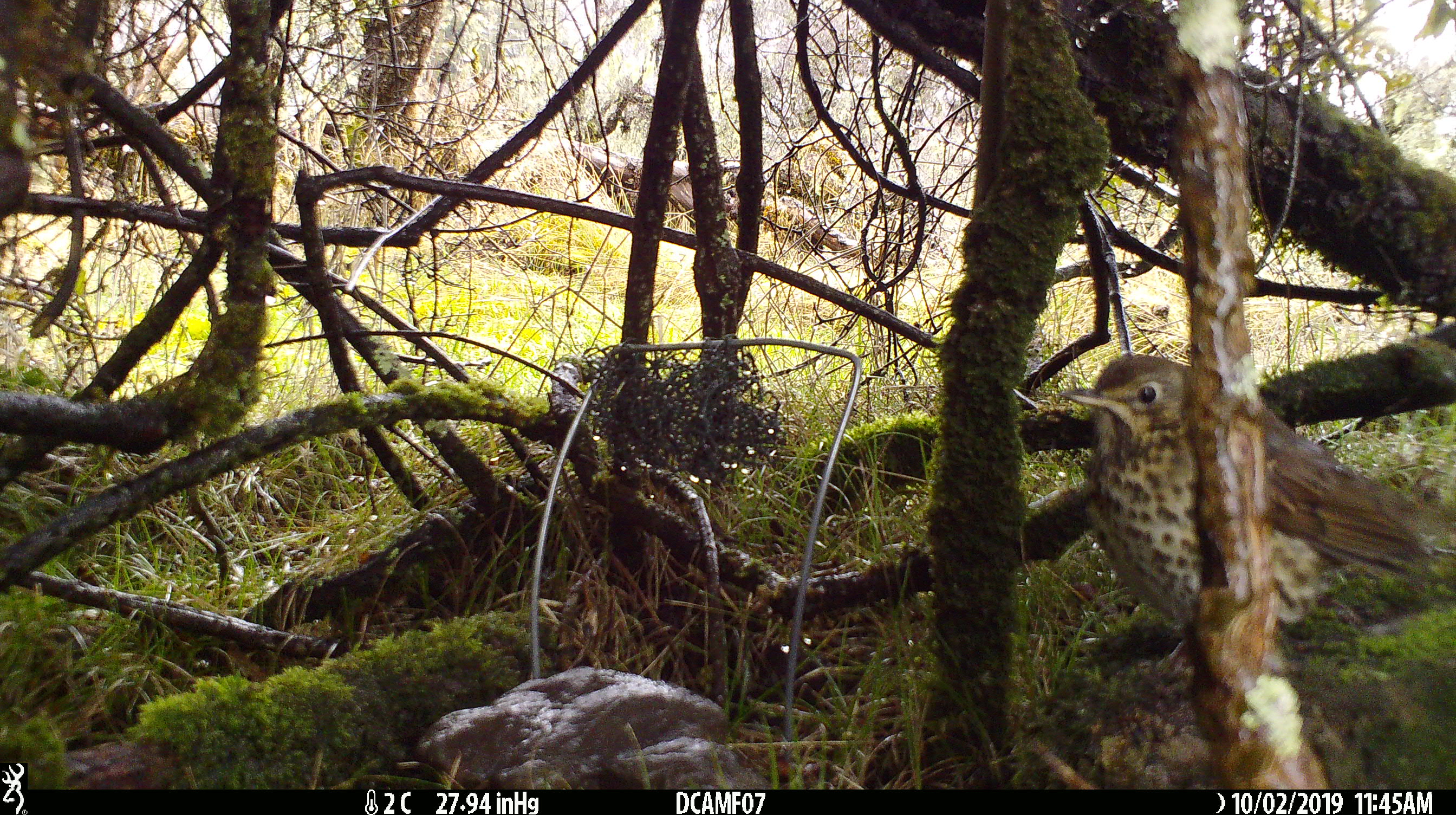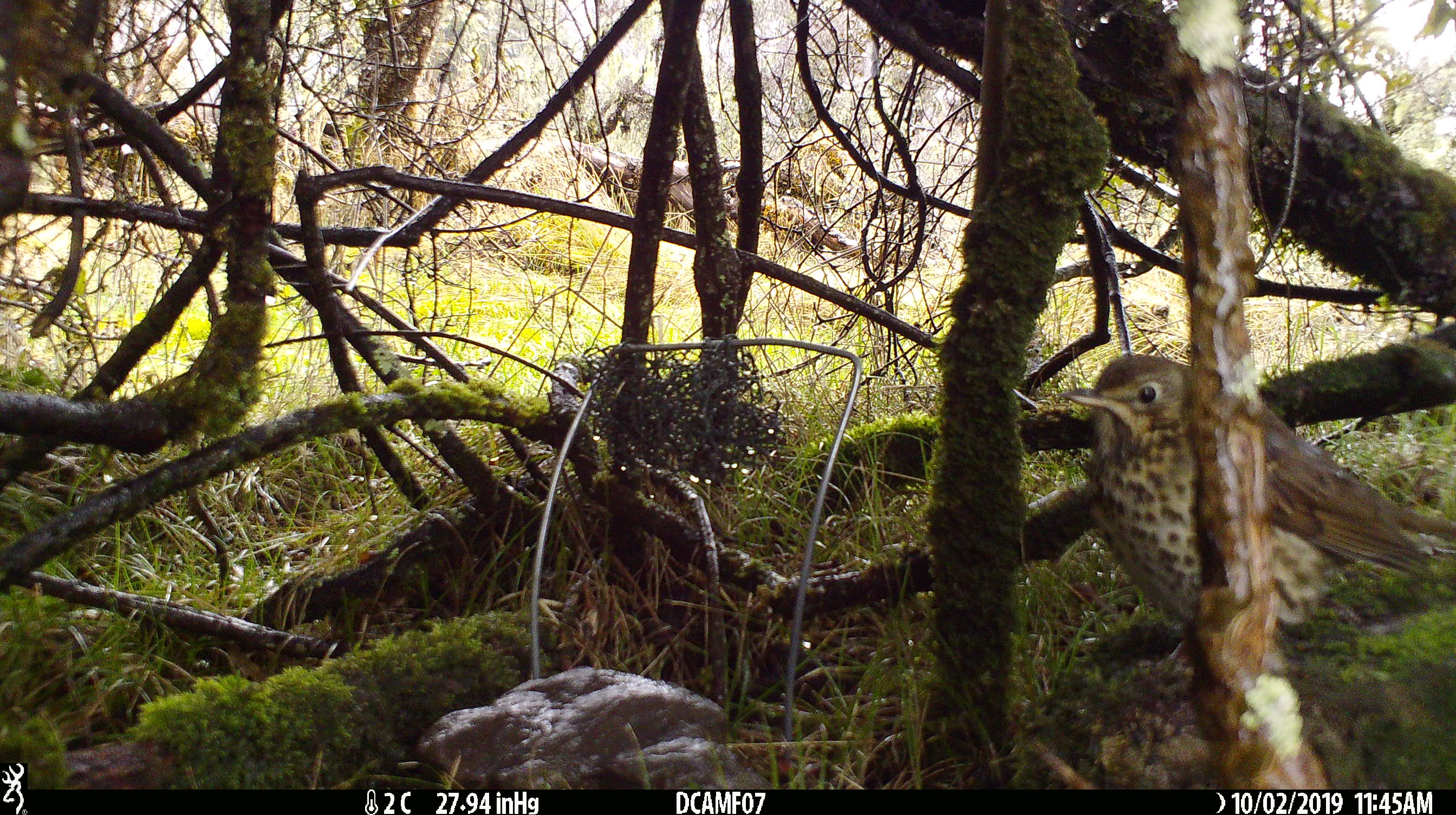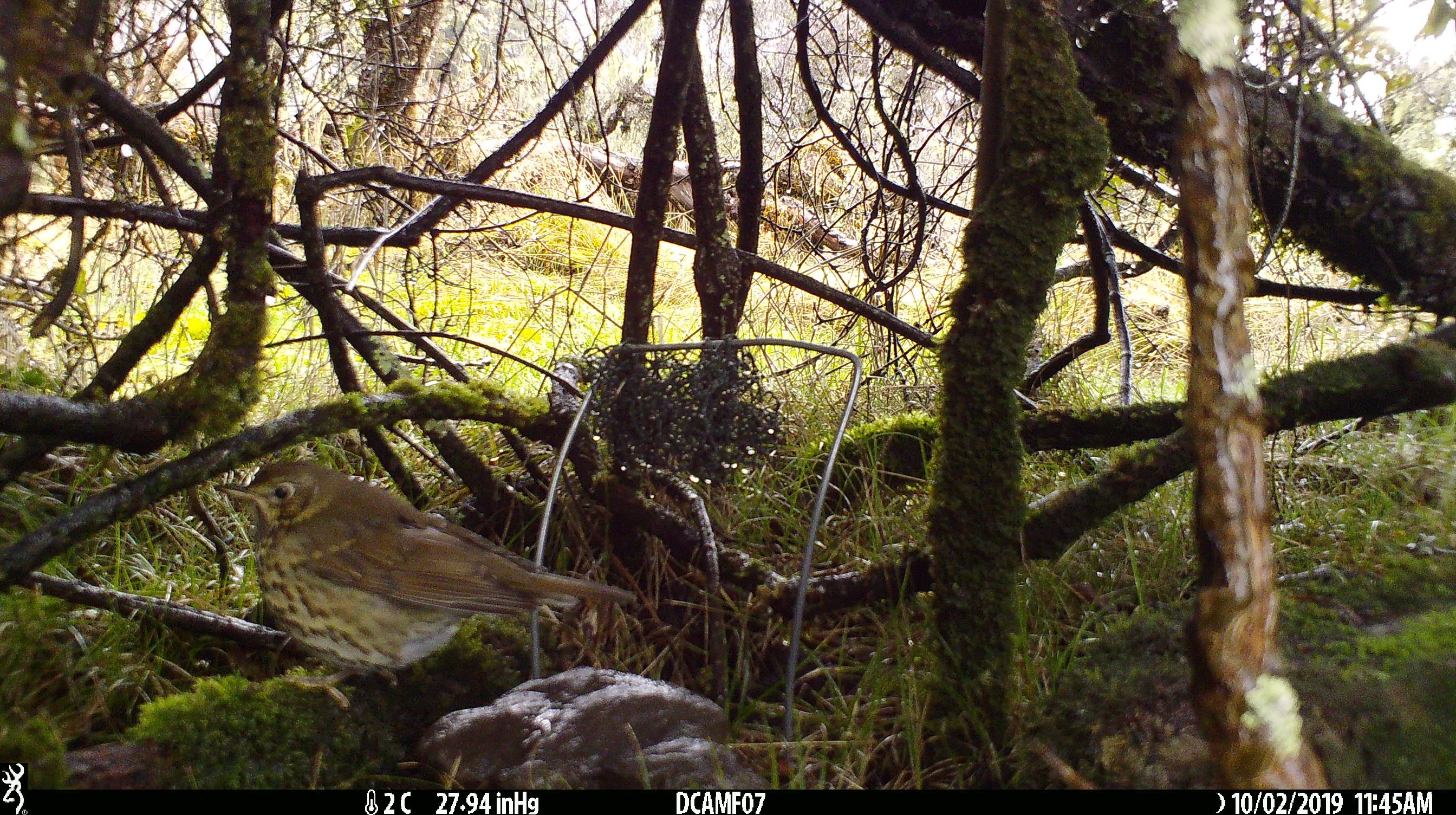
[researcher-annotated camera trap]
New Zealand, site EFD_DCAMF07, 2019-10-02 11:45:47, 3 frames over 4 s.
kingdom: Animalia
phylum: Chordata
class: Aves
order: Passeriformes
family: Turdidae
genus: Turdus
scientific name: Turdus philomelos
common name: song thrush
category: thrush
Thrush (song thrush) (Turdus philomelos).